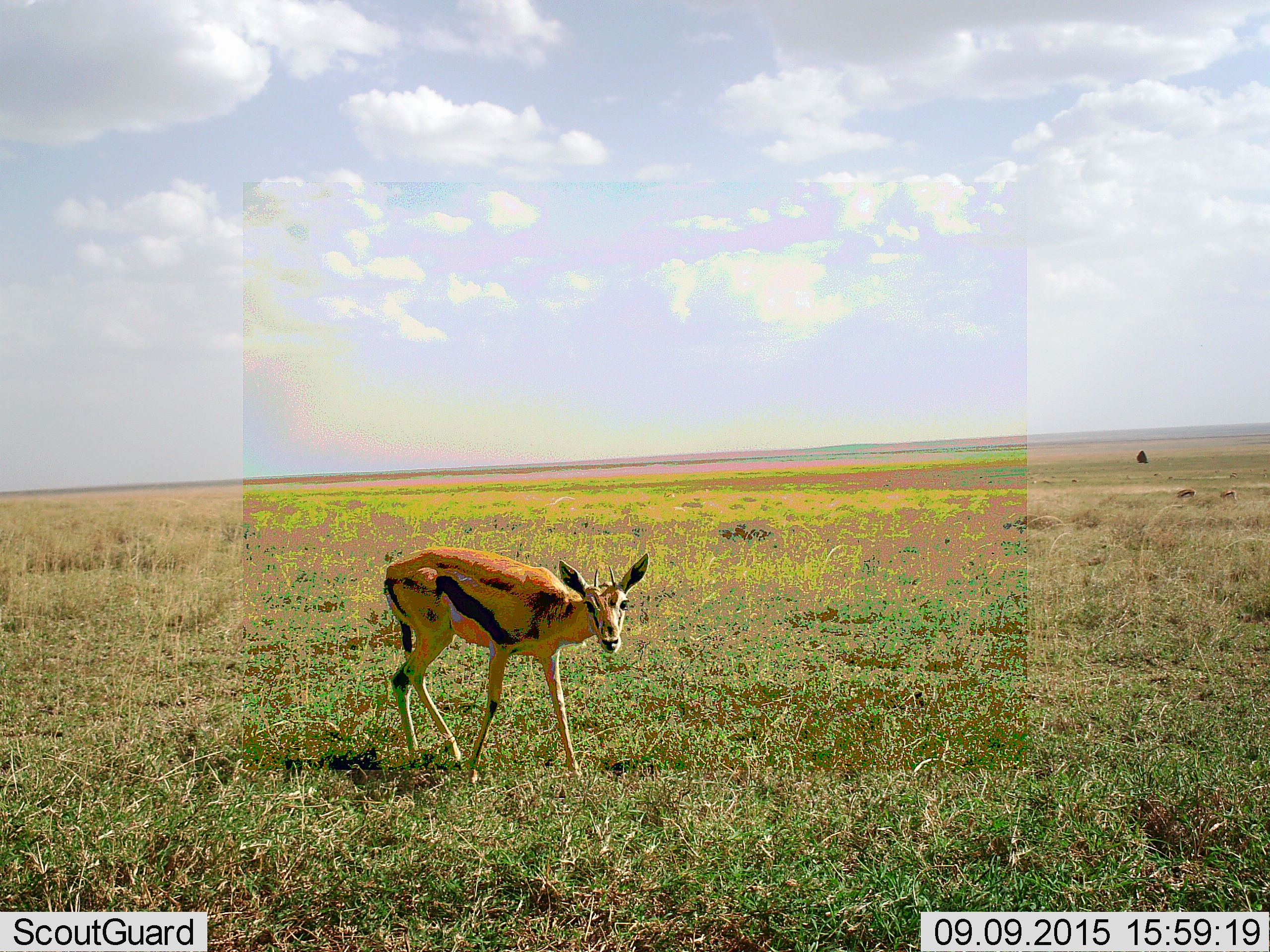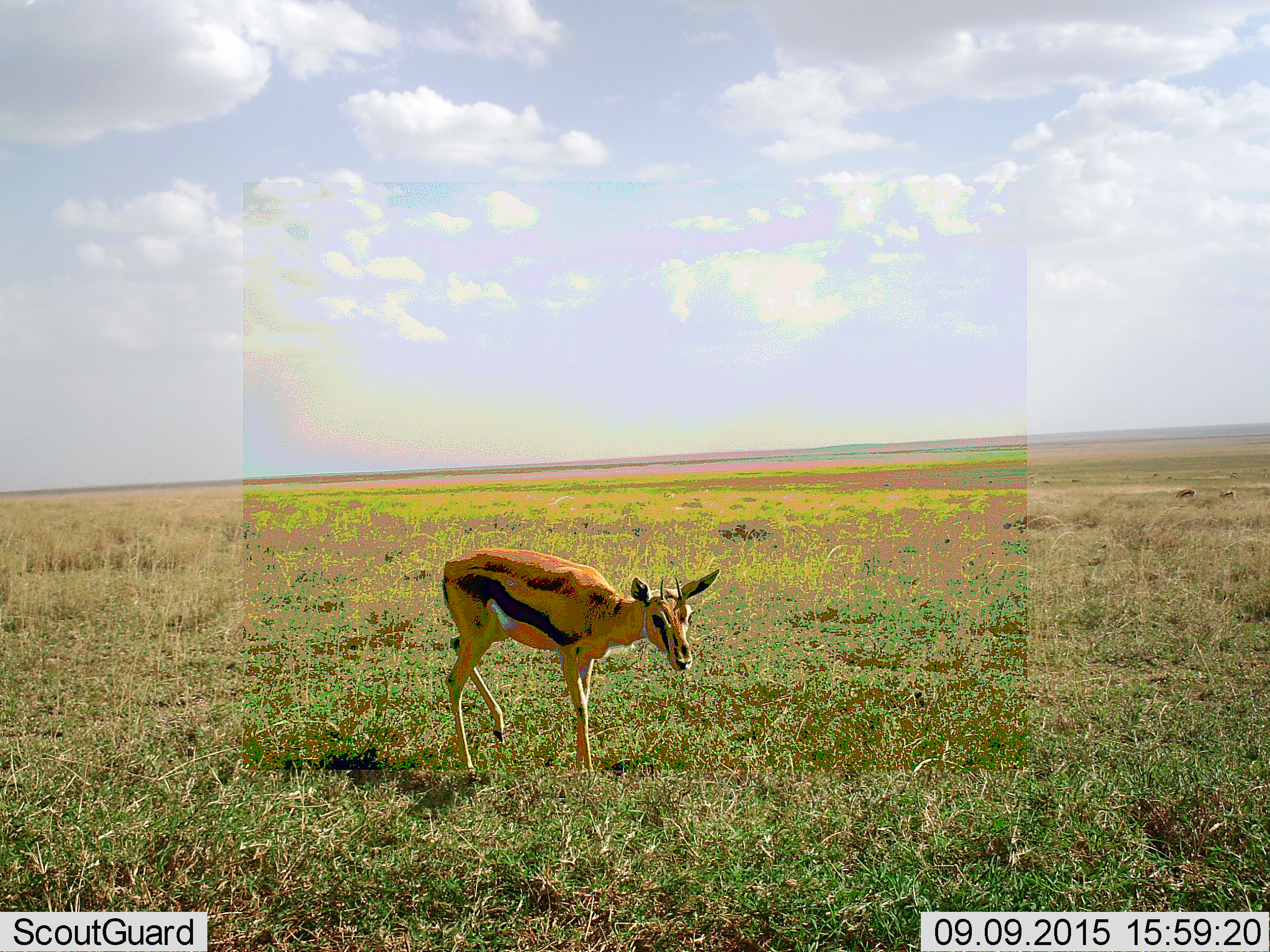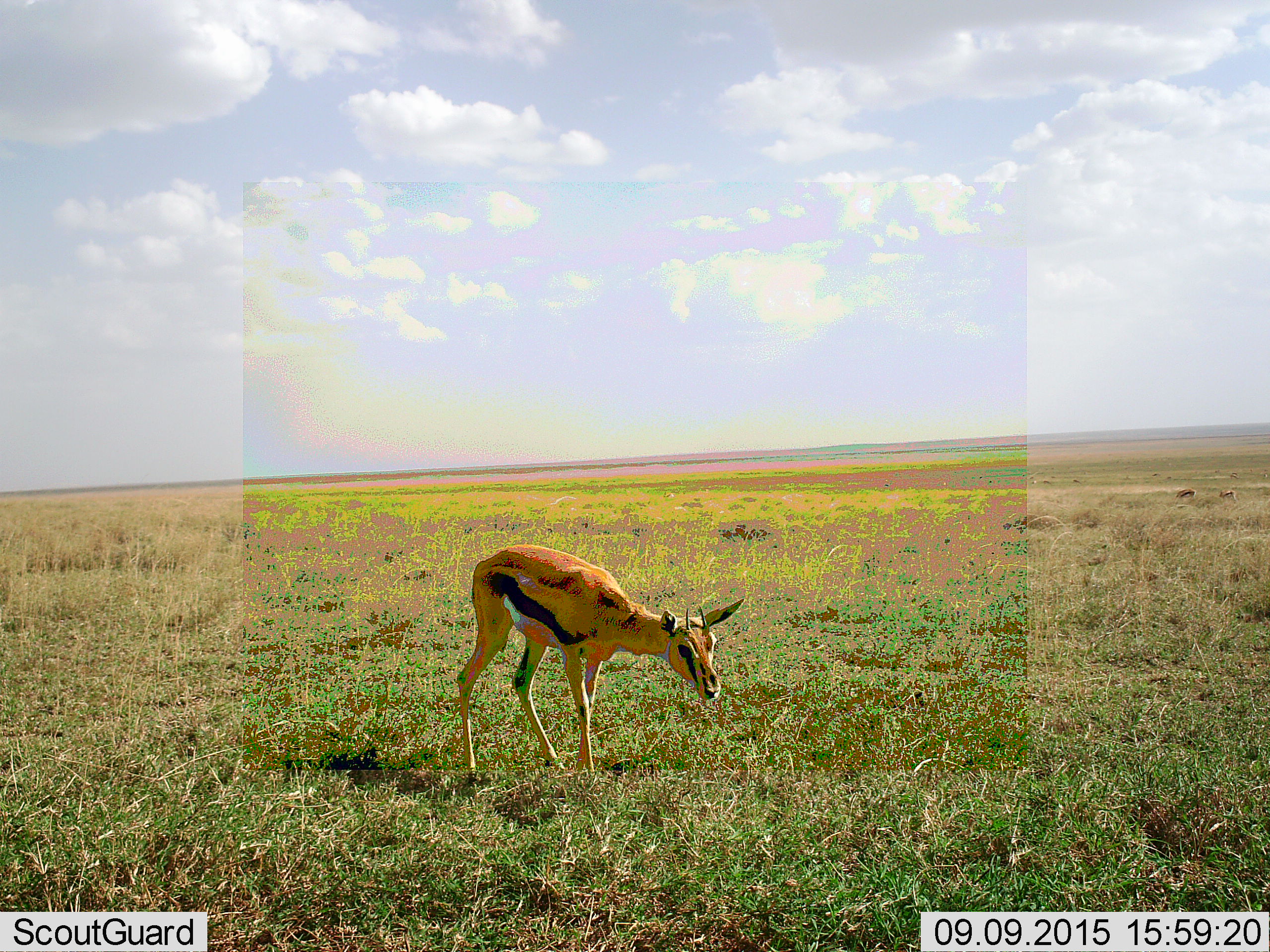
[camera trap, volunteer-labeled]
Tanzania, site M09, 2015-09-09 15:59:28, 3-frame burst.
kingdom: Animalia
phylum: Chordata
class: Mammalia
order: Artiodactyla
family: Bovidae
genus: Eudorcas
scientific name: Eudorcas thomsonii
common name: thomson's gazelle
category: gazellethomsons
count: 3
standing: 44%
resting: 0%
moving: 78%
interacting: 0%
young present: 0%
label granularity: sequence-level